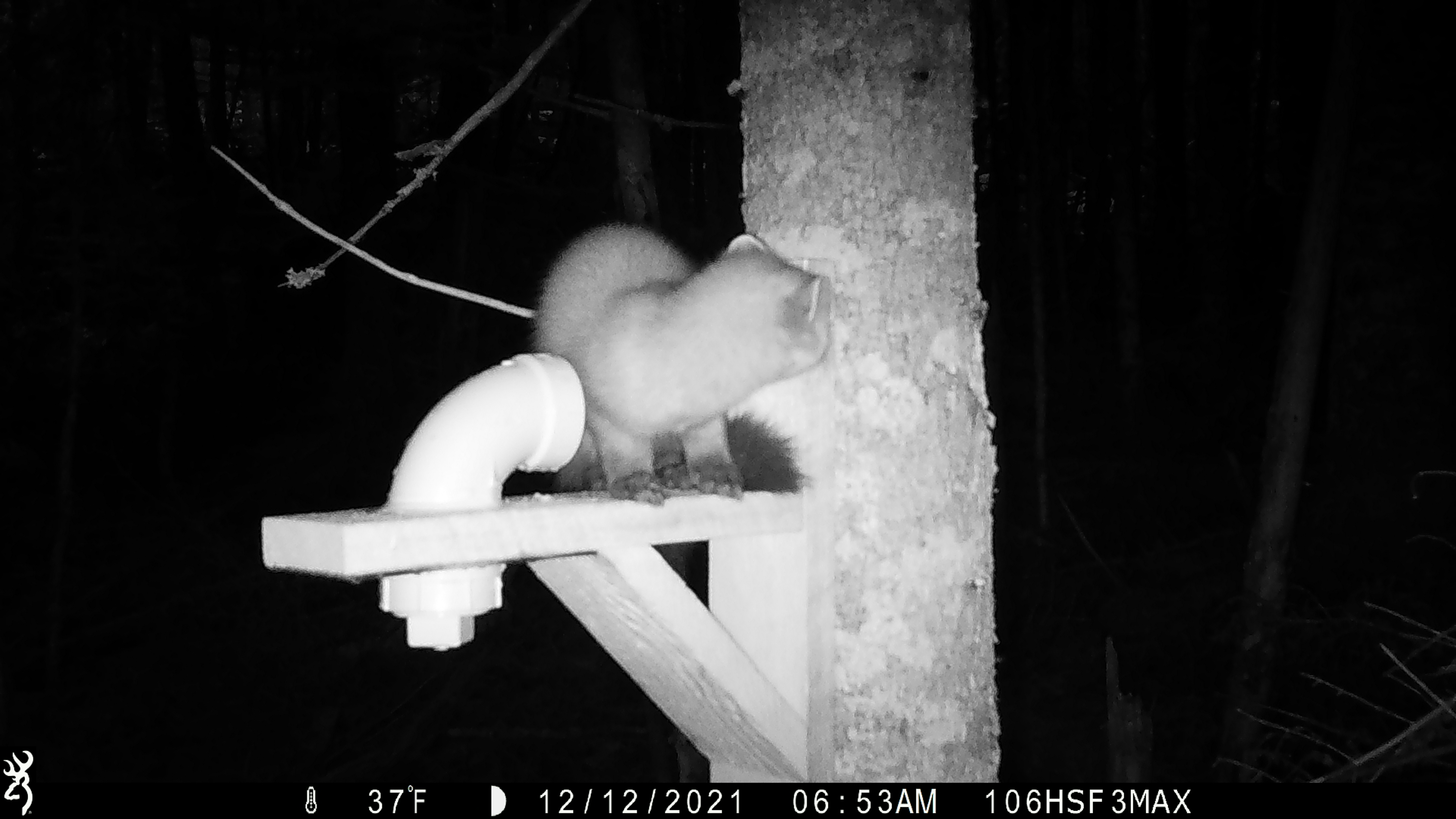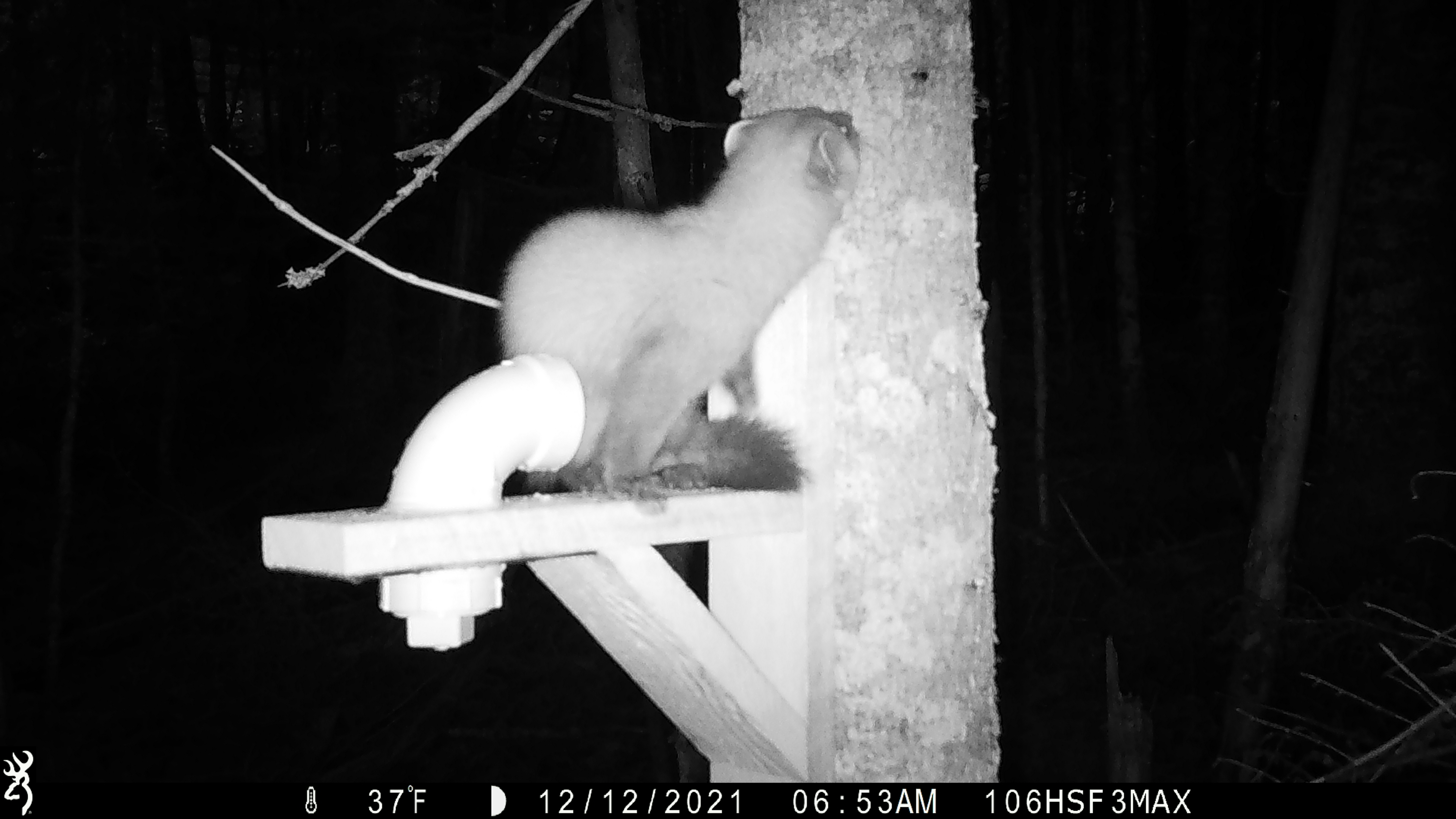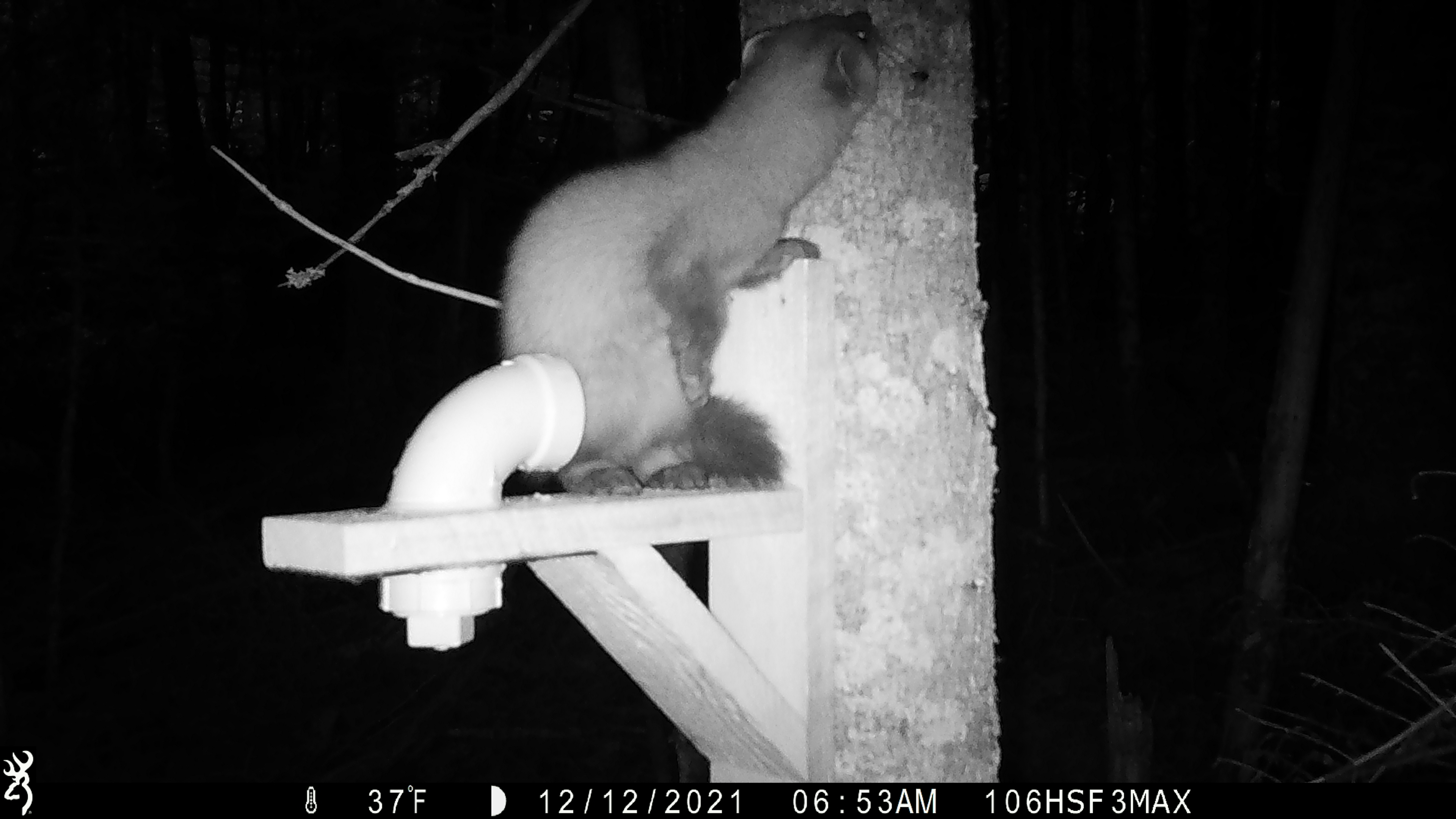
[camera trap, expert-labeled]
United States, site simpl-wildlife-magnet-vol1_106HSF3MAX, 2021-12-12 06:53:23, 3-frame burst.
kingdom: Animalia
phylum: Chordata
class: Mammalia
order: Carnivora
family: Mustelidae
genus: Martes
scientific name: Martes americana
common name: american marten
American marten (Martes americana).